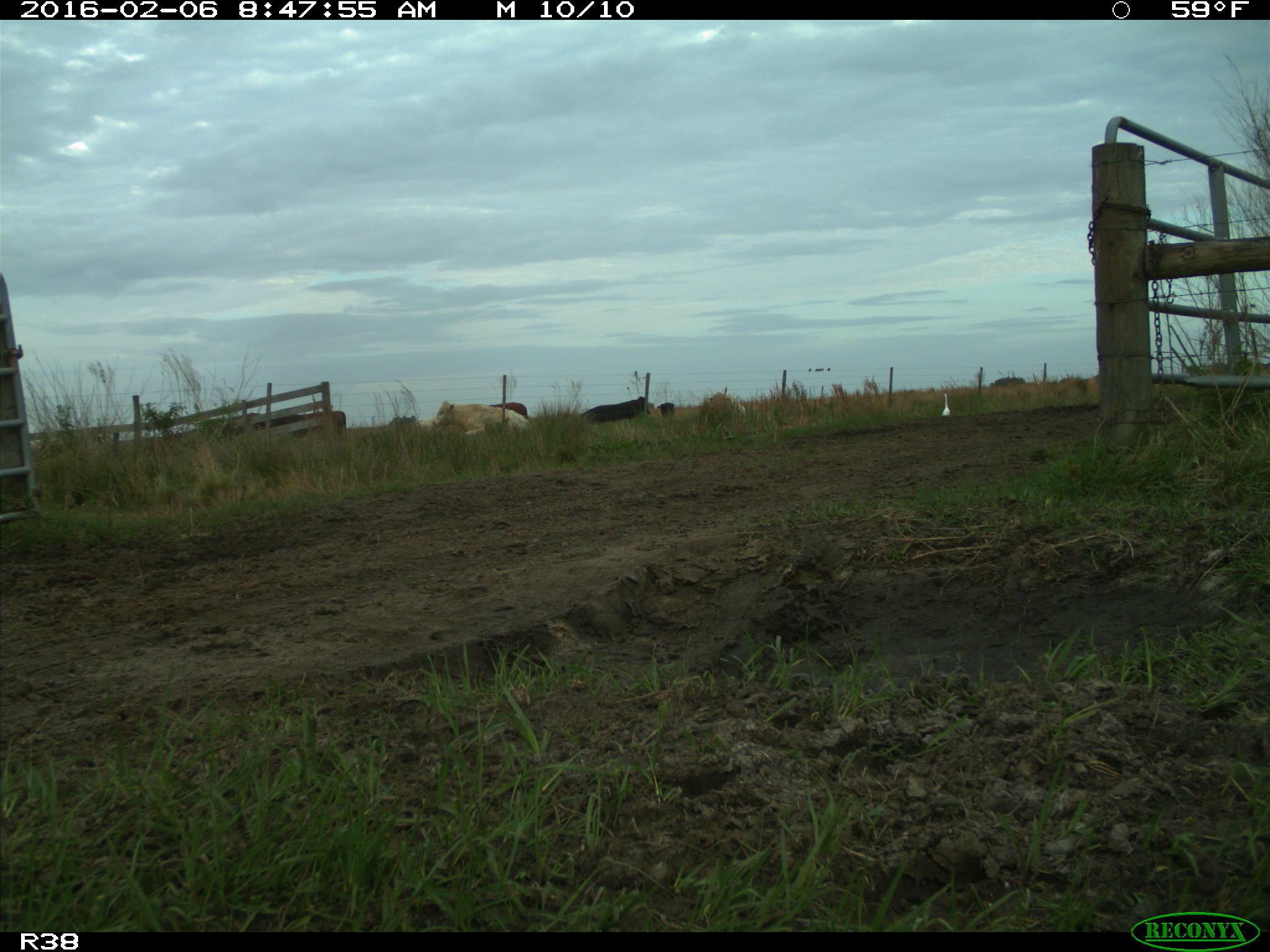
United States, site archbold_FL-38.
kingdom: Animalia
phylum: Chordata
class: Mammalia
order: Artiodactyla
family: Bovidae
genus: Bos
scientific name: Bos taurus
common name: domestic cow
Bos taurus (domestic cow).